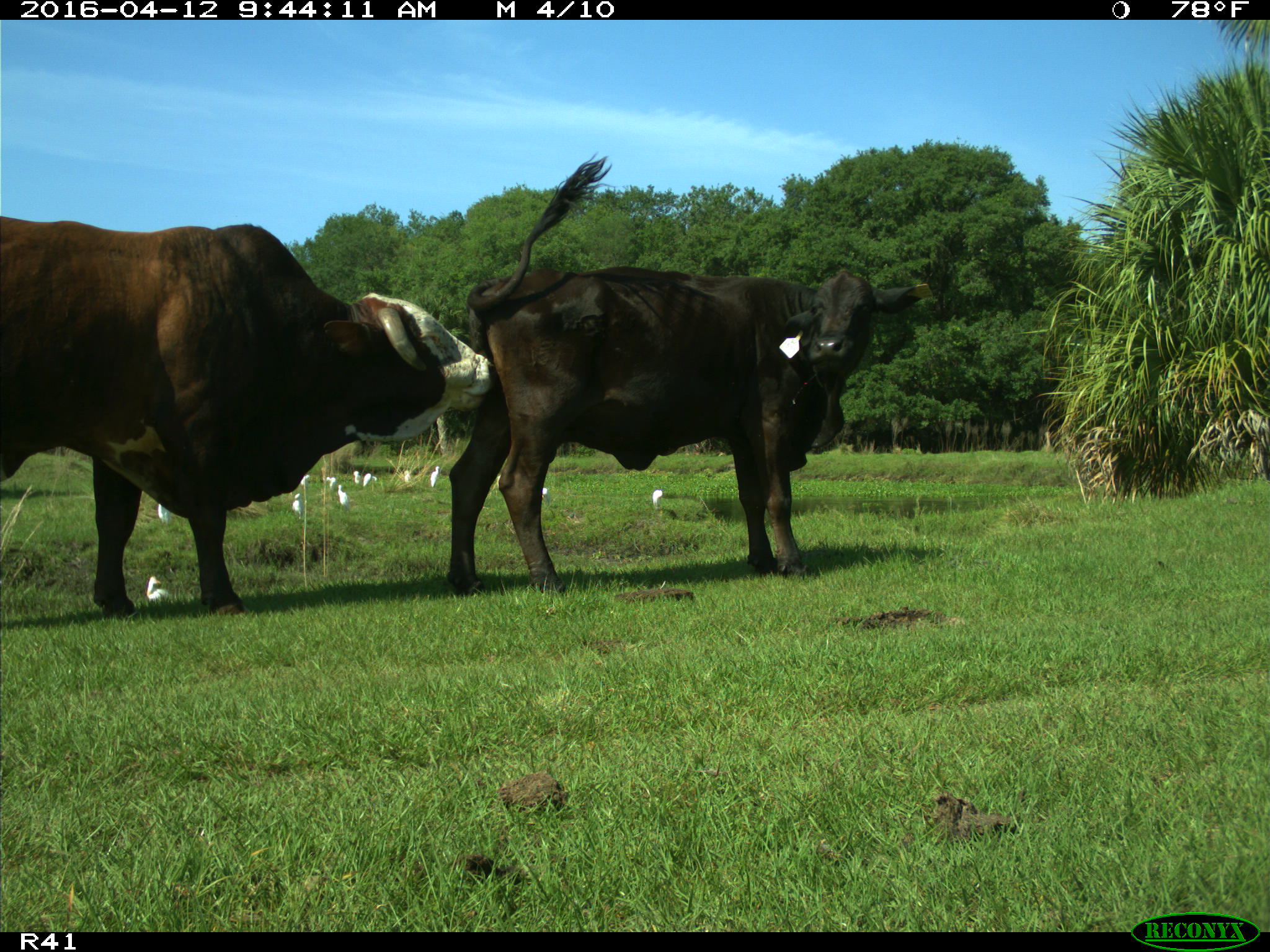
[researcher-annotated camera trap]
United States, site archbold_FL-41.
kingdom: Animalia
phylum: Chordata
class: Mammalia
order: Artiodactyla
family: Bovidae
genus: Bos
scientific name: Bos taurus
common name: domestic cow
Bos taurus (domestic cow).